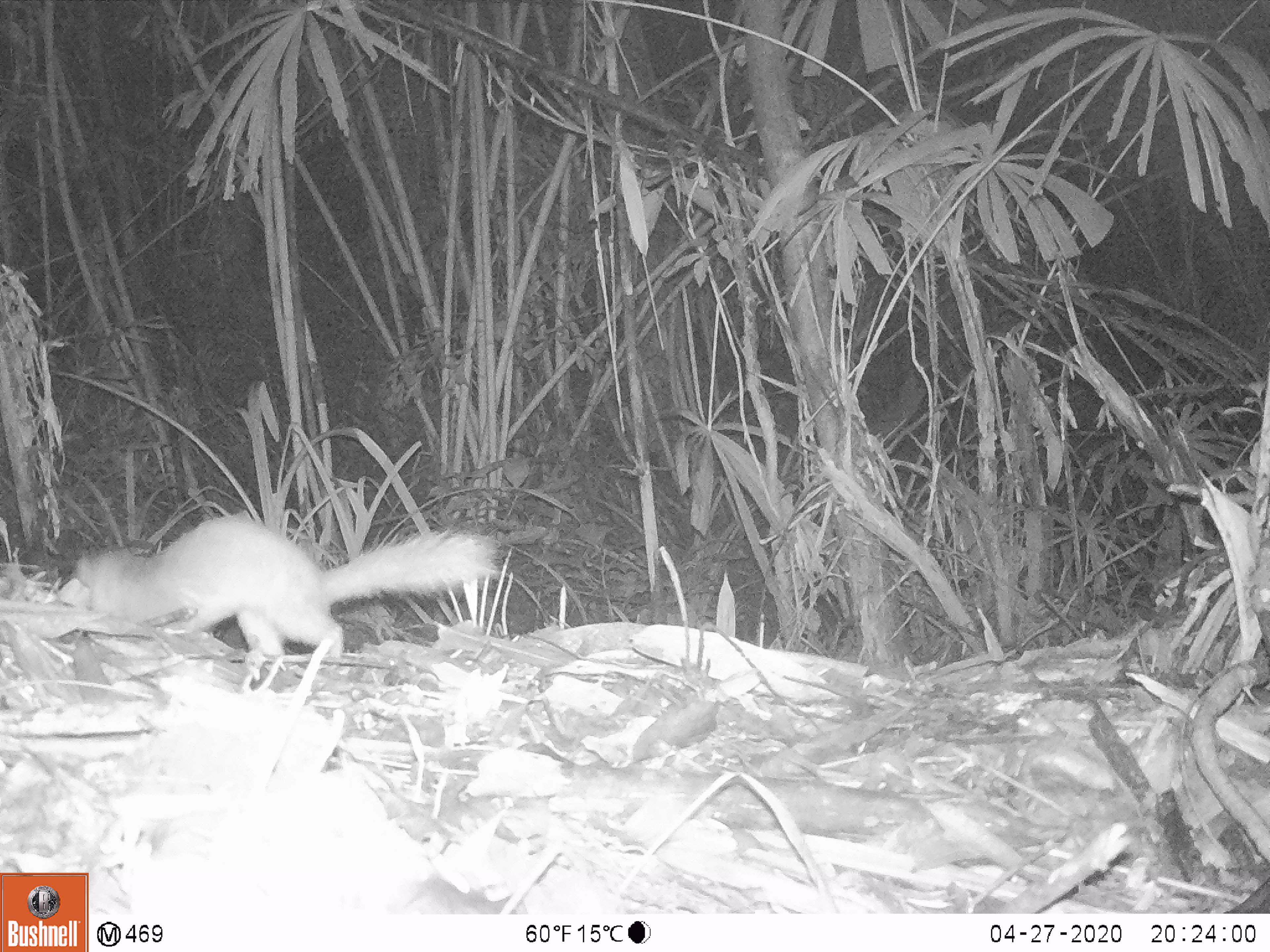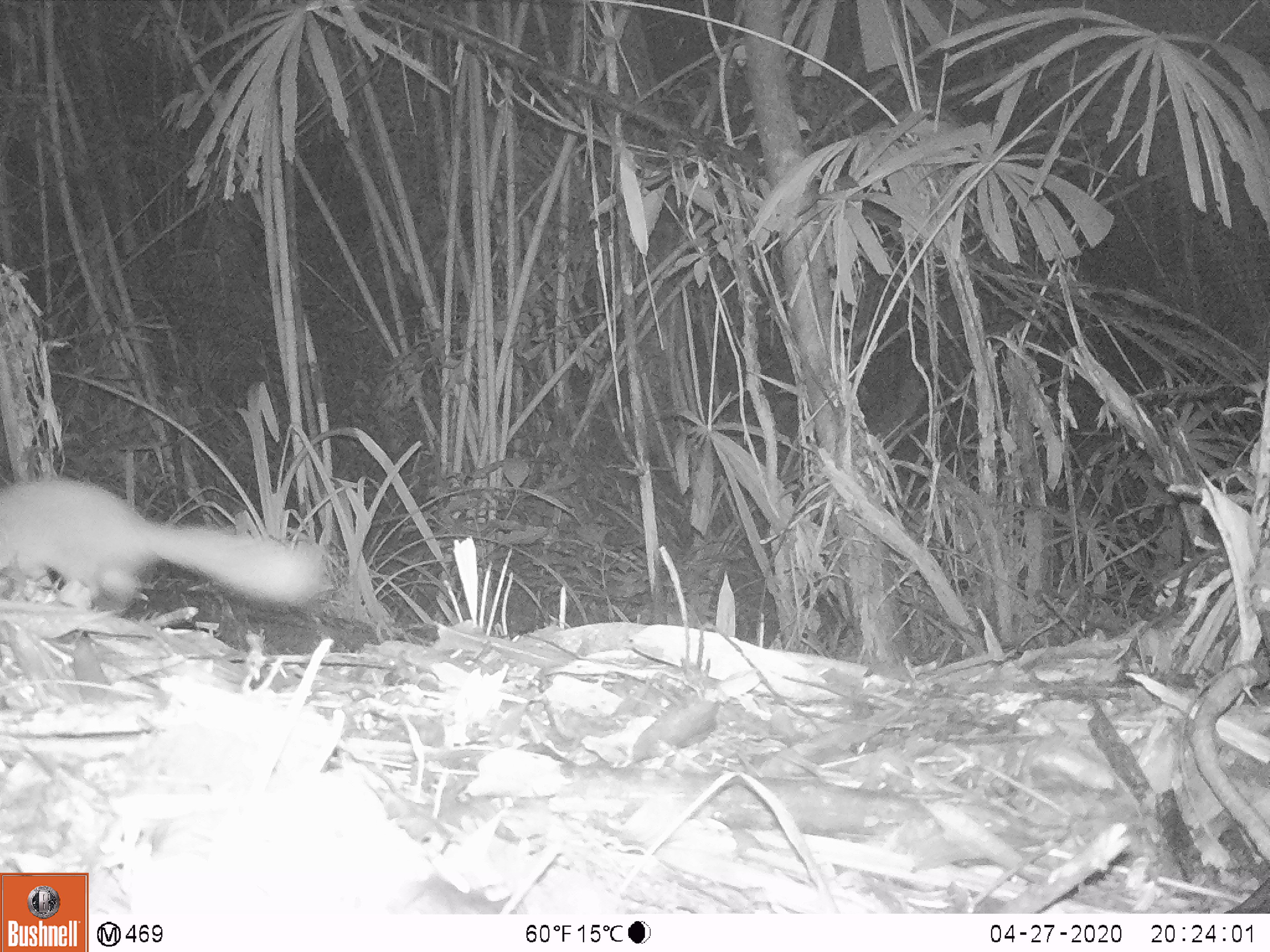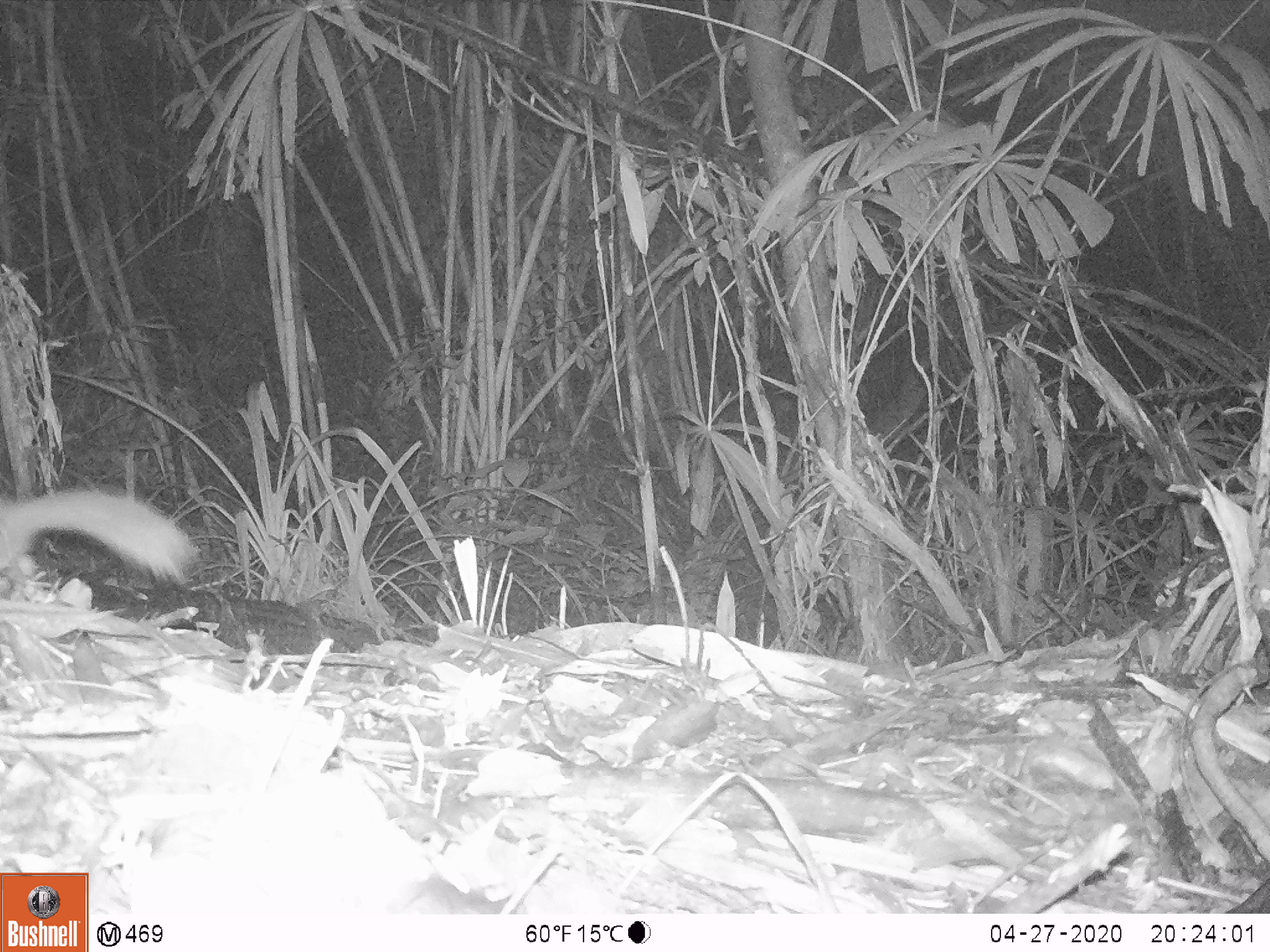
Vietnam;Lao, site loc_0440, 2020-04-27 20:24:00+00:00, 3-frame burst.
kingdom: Animalia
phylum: Chordata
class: Mammalia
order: Carnivora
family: Mustelidae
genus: Melogale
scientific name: Melogale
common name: ferret badger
Ferret badger (Melogale). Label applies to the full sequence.